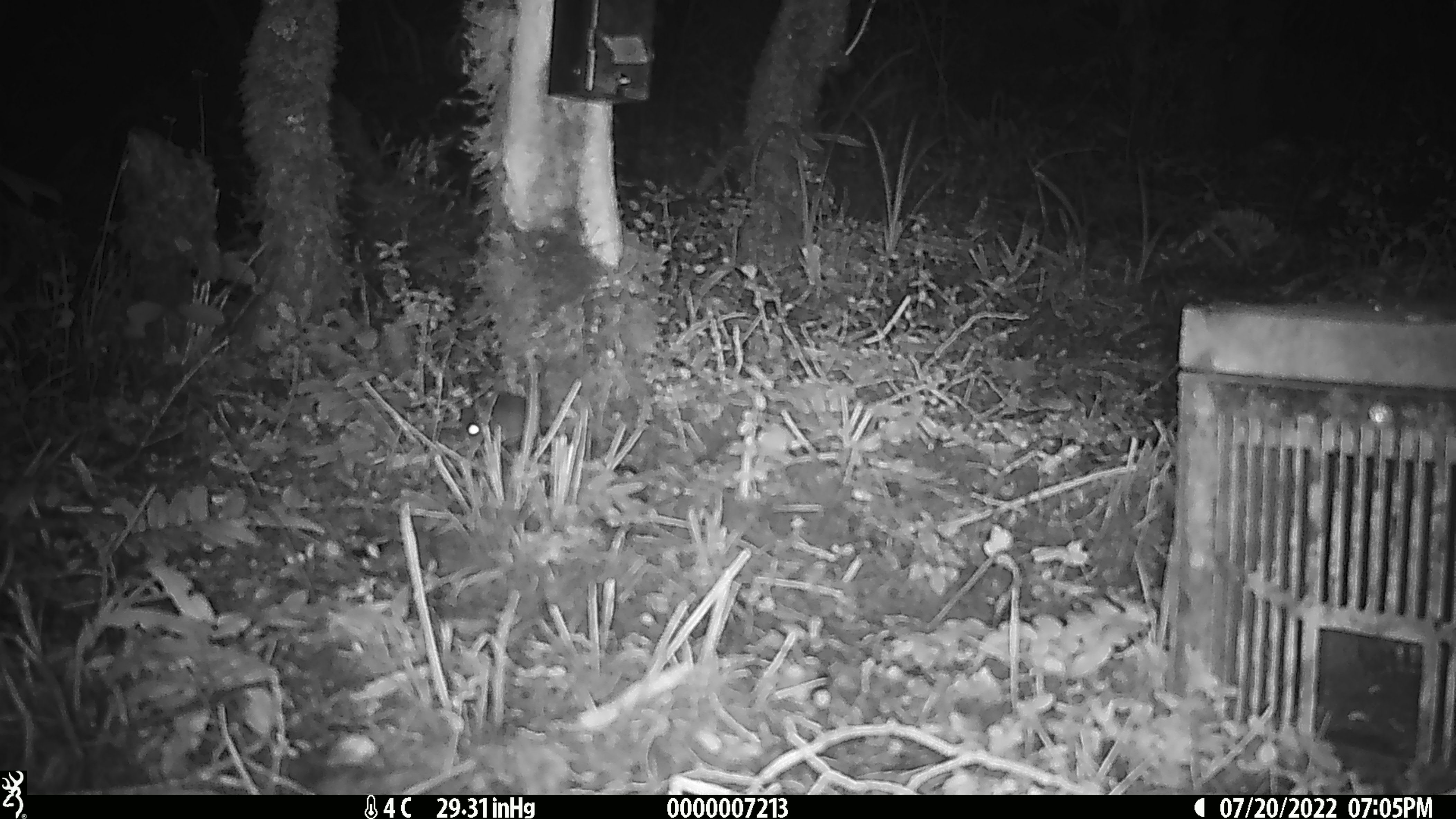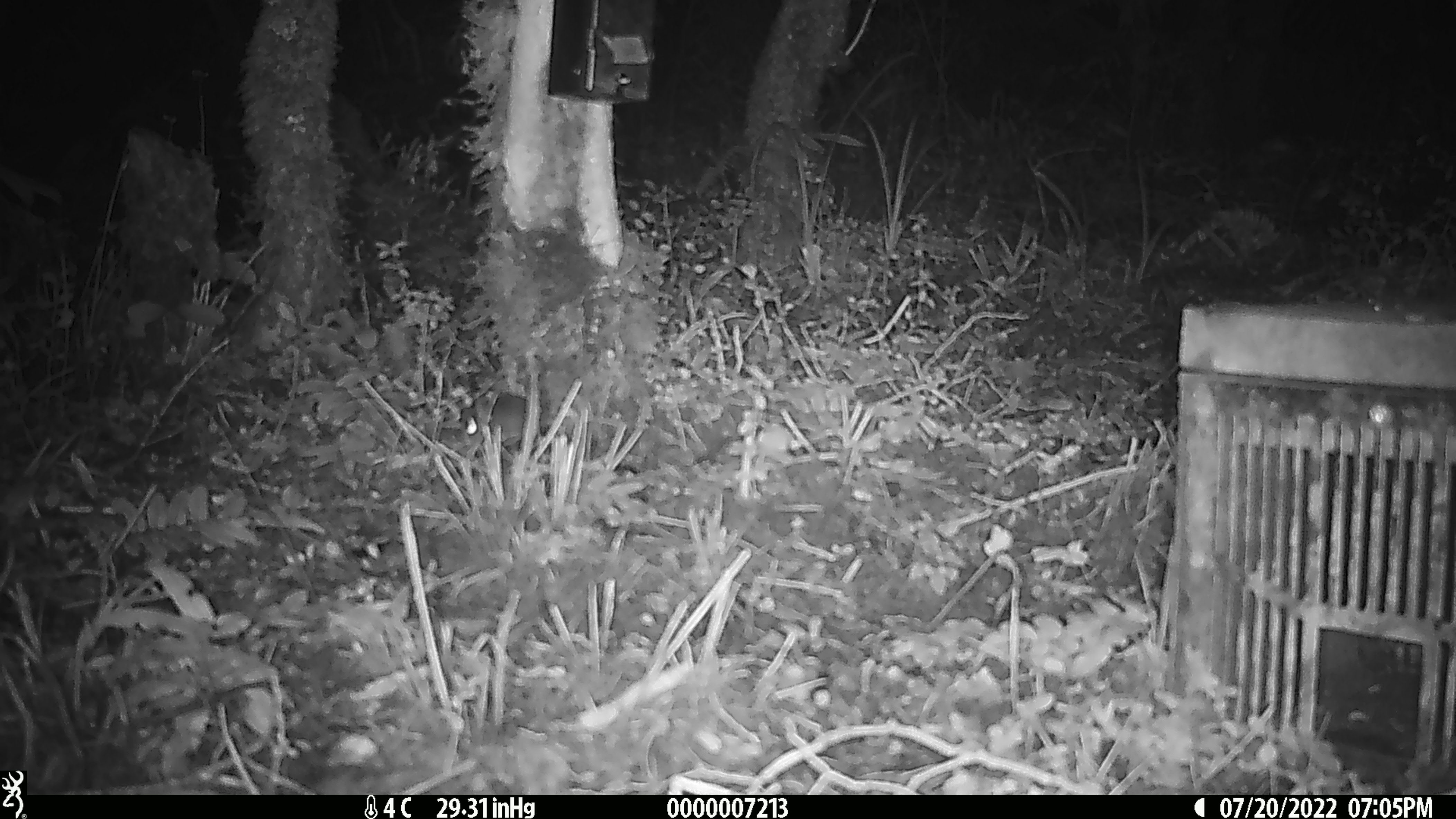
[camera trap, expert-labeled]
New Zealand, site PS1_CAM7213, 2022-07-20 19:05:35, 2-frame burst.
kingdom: Animalia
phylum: Chordata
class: Mammalia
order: Rodentia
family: Muridae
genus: Mus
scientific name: Mus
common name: mouse